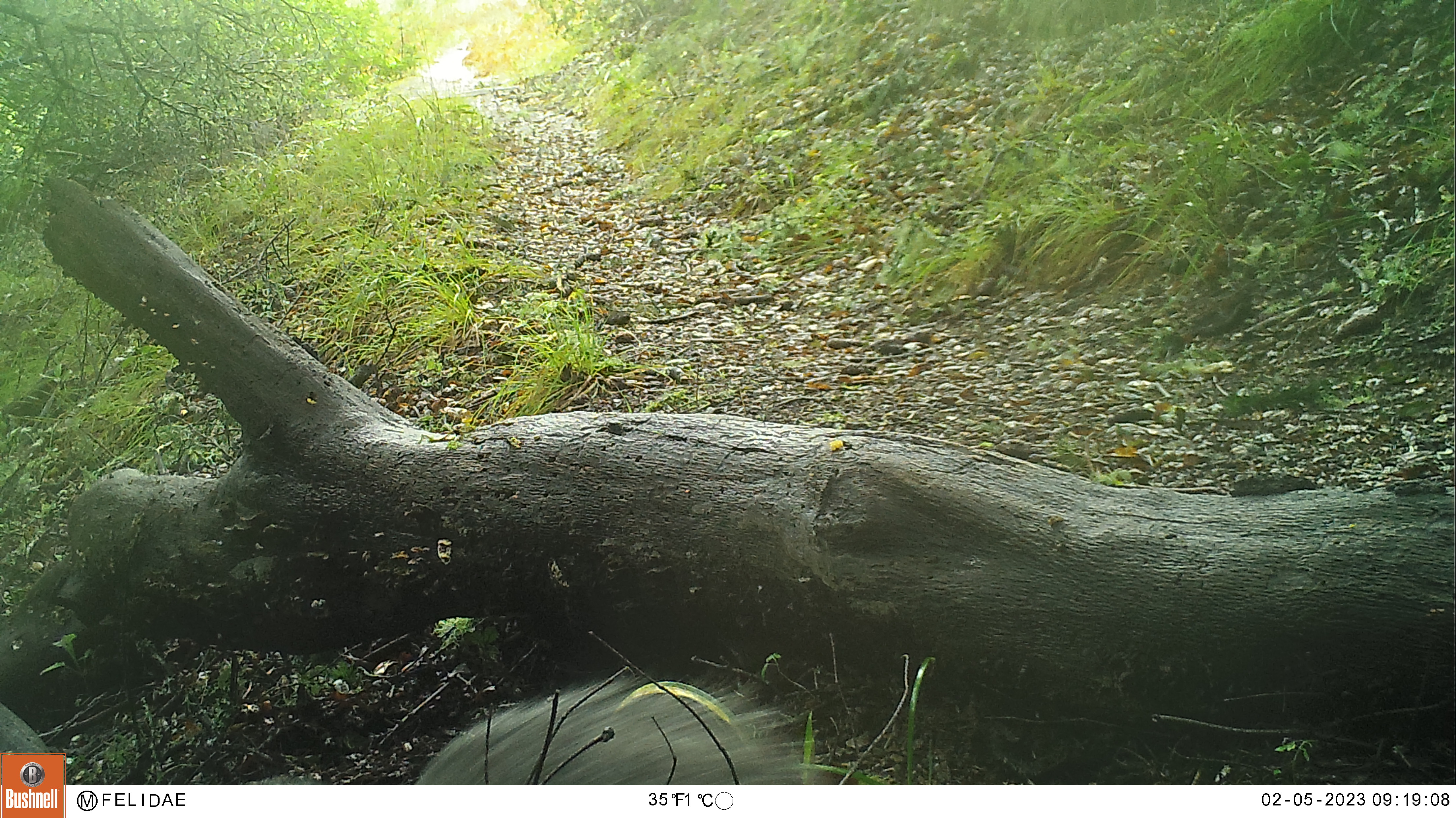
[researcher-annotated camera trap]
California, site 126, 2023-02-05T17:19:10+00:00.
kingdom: Animalia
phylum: Chordata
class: Mammalia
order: Rodentia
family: Sciuridae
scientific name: Sciuridae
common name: squirrel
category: unknown squirrel